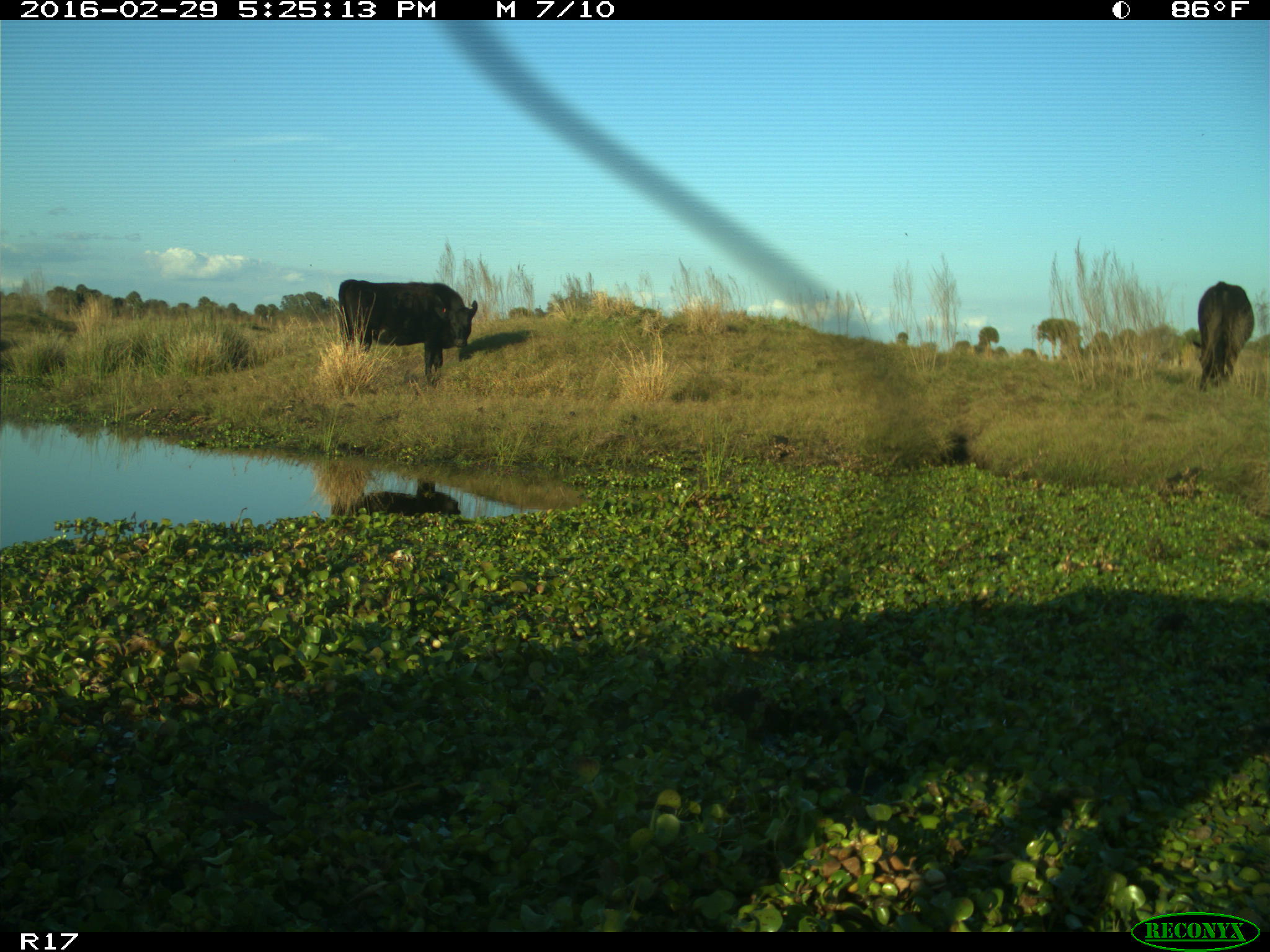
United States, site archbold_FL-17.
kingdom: Animalia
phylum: Chordata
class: Mammalia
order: Artiodactyla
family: Bovidae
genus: Bos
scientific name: Bos taurus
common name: domestic cow